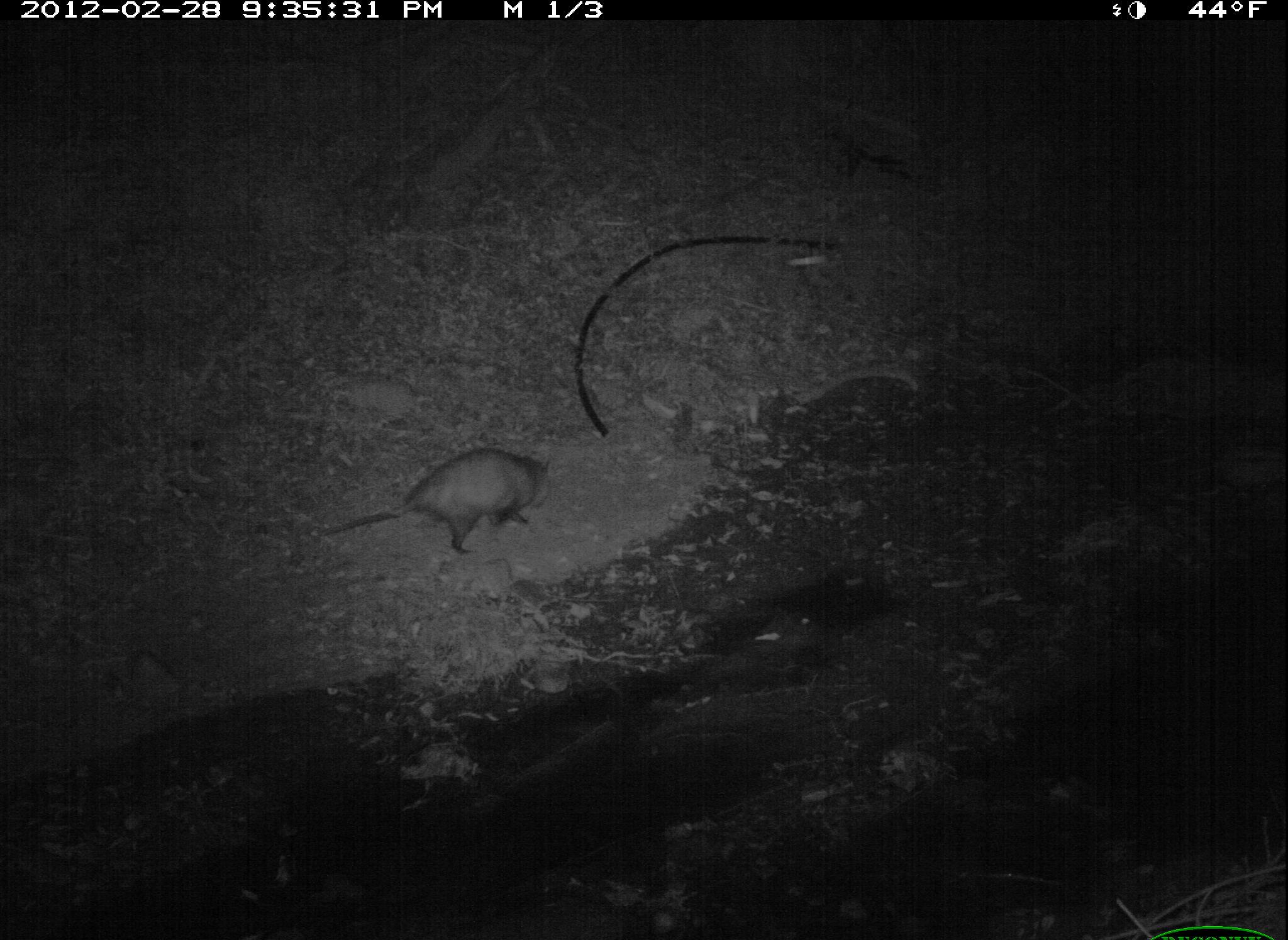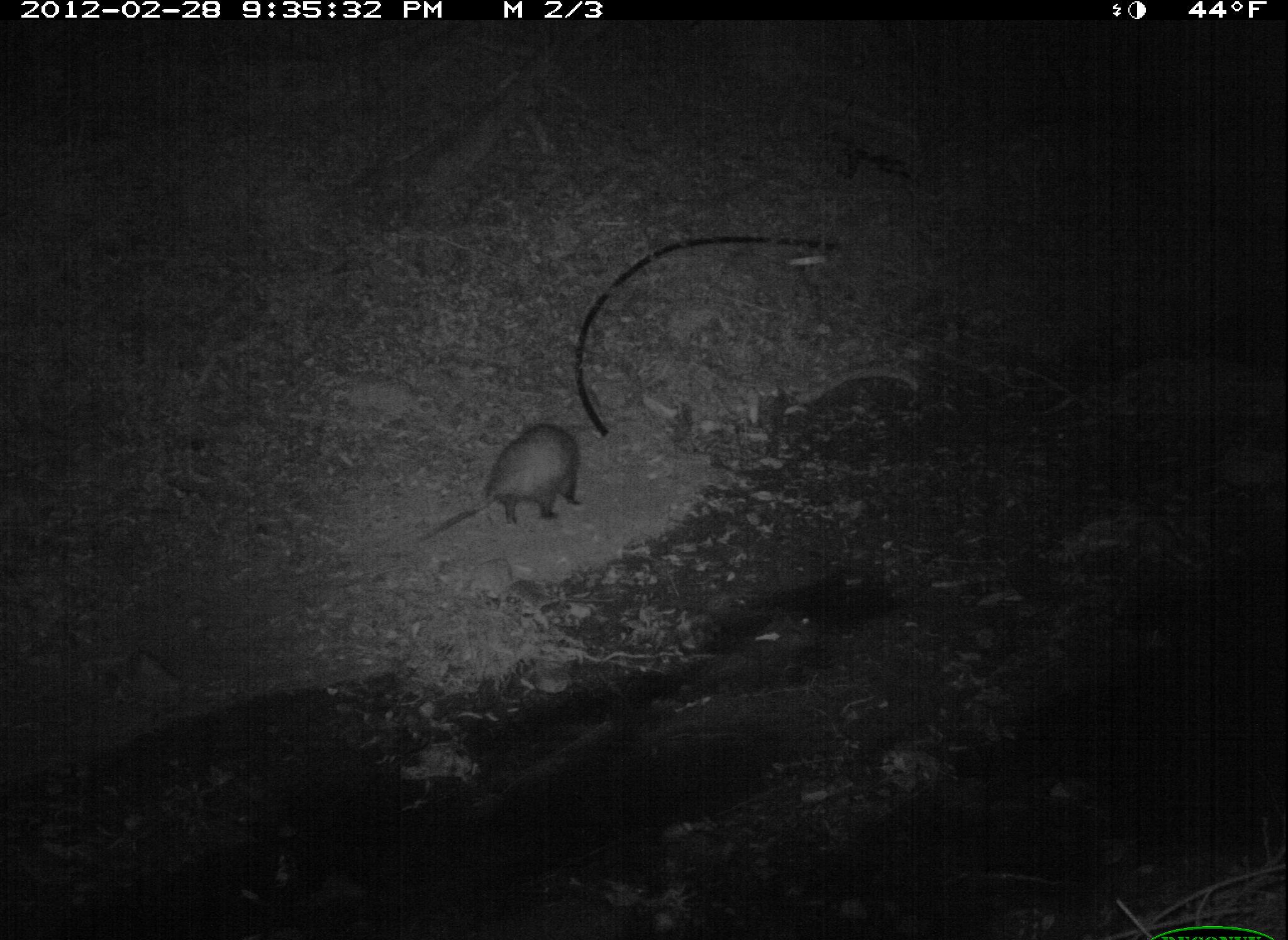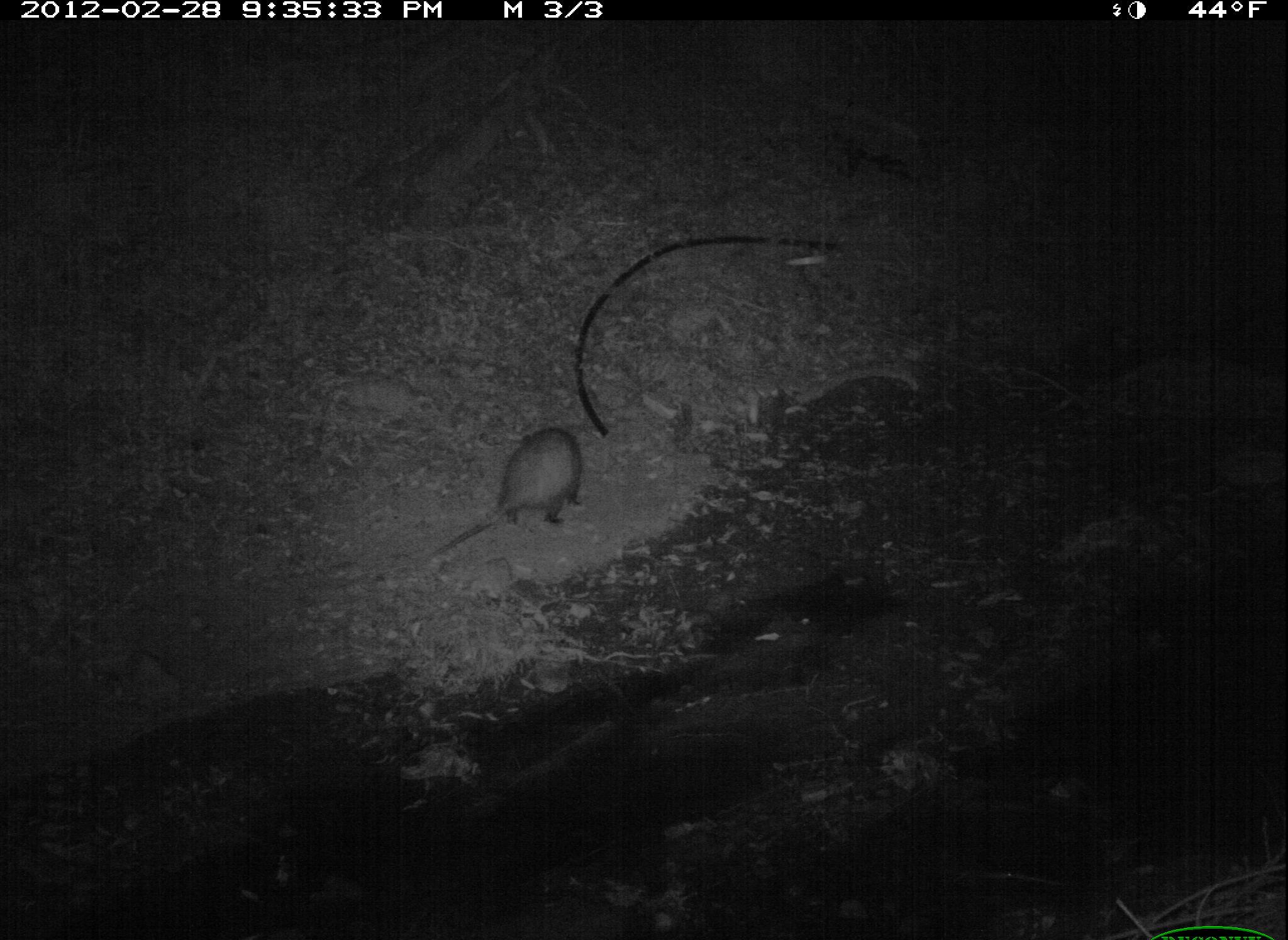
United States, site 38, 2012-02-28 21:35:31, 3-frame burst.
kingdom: Animalia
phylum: Chordata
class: Mammalia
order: Didelphimorphia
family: Didelphidae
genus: Didelphis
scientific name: Didelphis virginiana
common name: virginia opossum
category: opossum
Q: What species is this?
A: Opossum (virginia opossum) (Didelphis virginiana).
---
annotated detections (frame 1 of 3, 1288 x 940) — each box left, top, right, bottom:
opossum: 306, 443, 560, 562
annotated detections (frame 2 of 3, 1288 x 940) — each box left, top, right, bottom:
opossum: 409, 411, 597, 552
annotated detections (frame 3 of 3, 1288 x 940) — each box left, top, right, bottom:
opossum: 435, 412, 597, 565